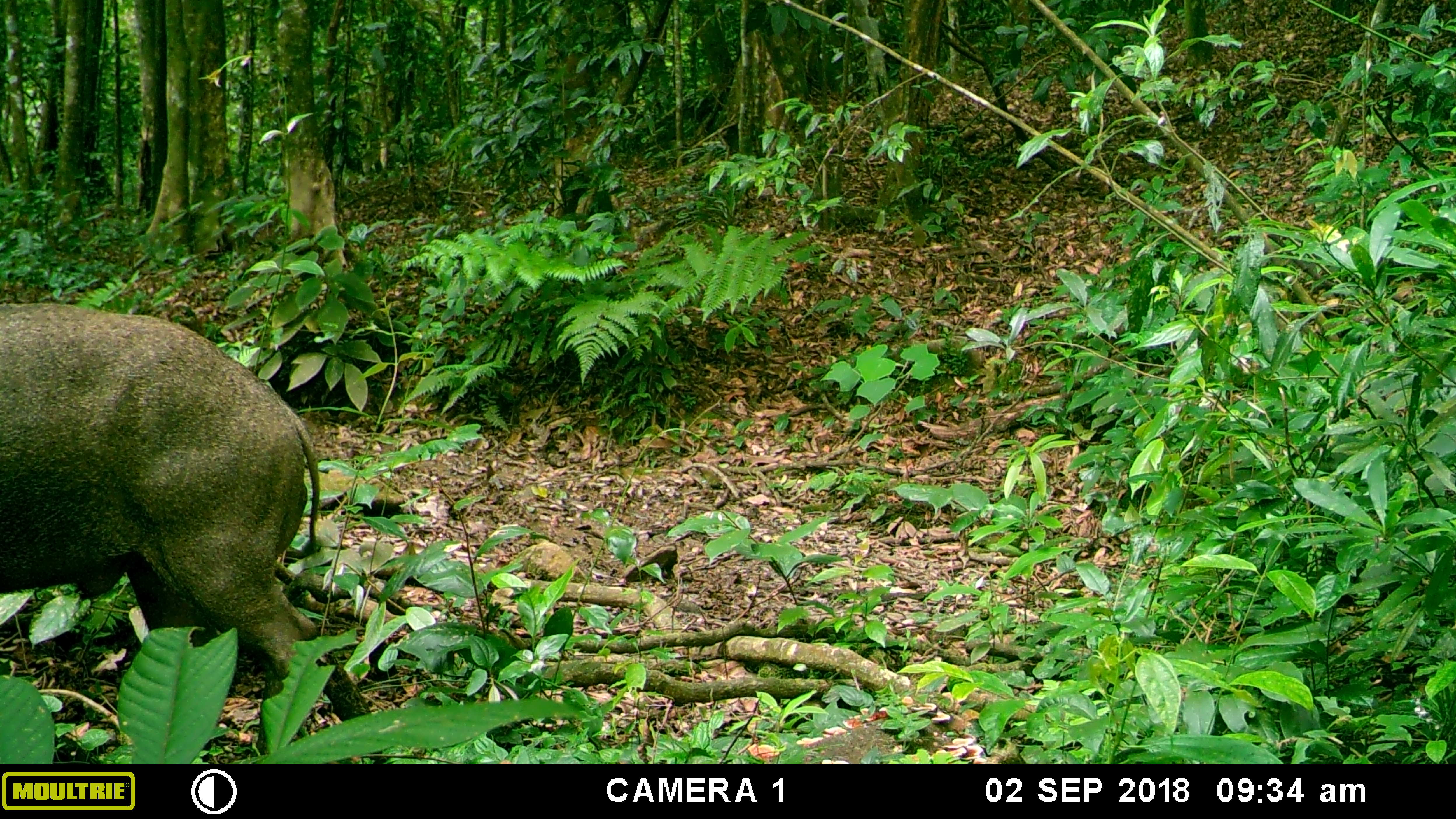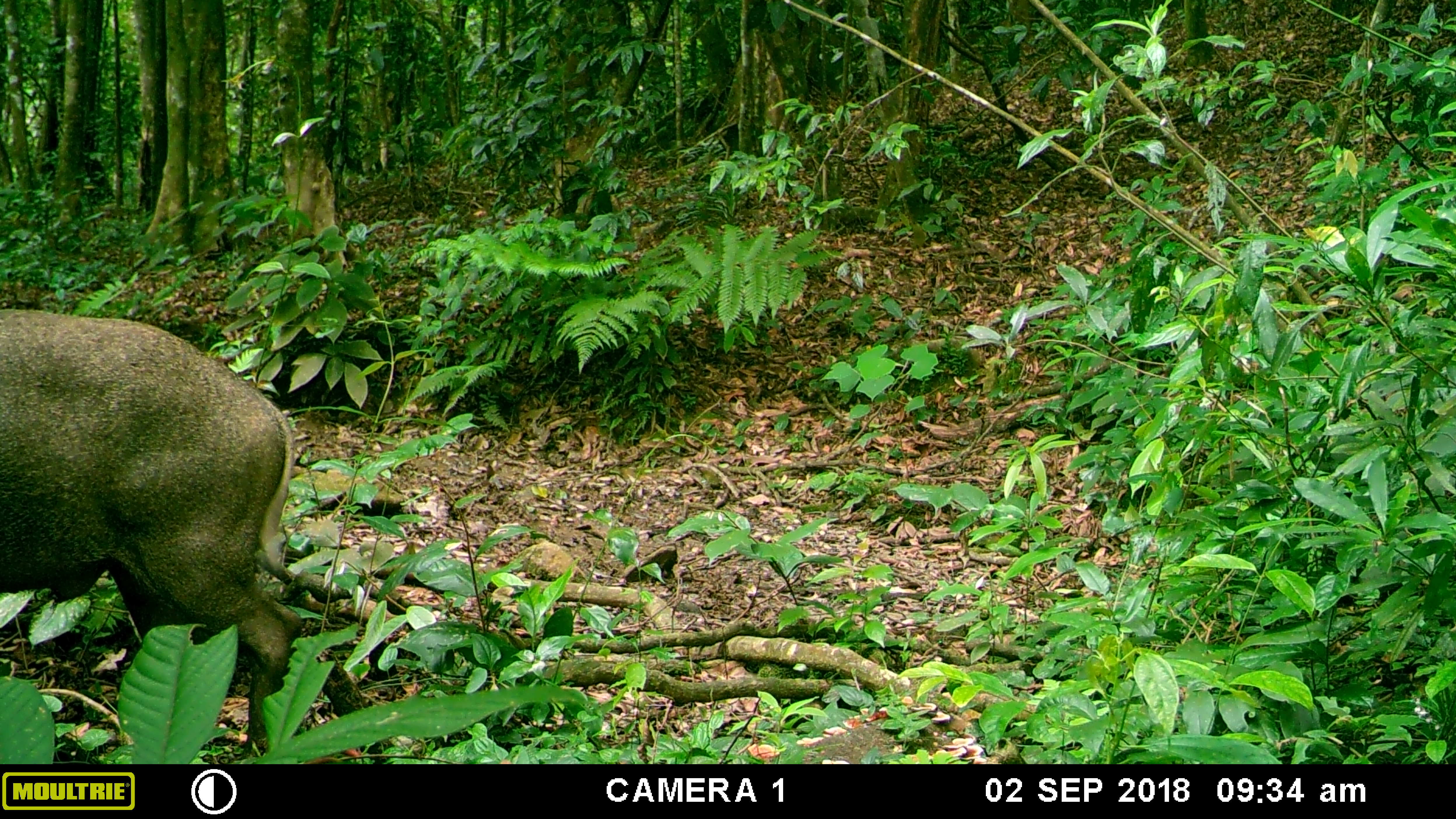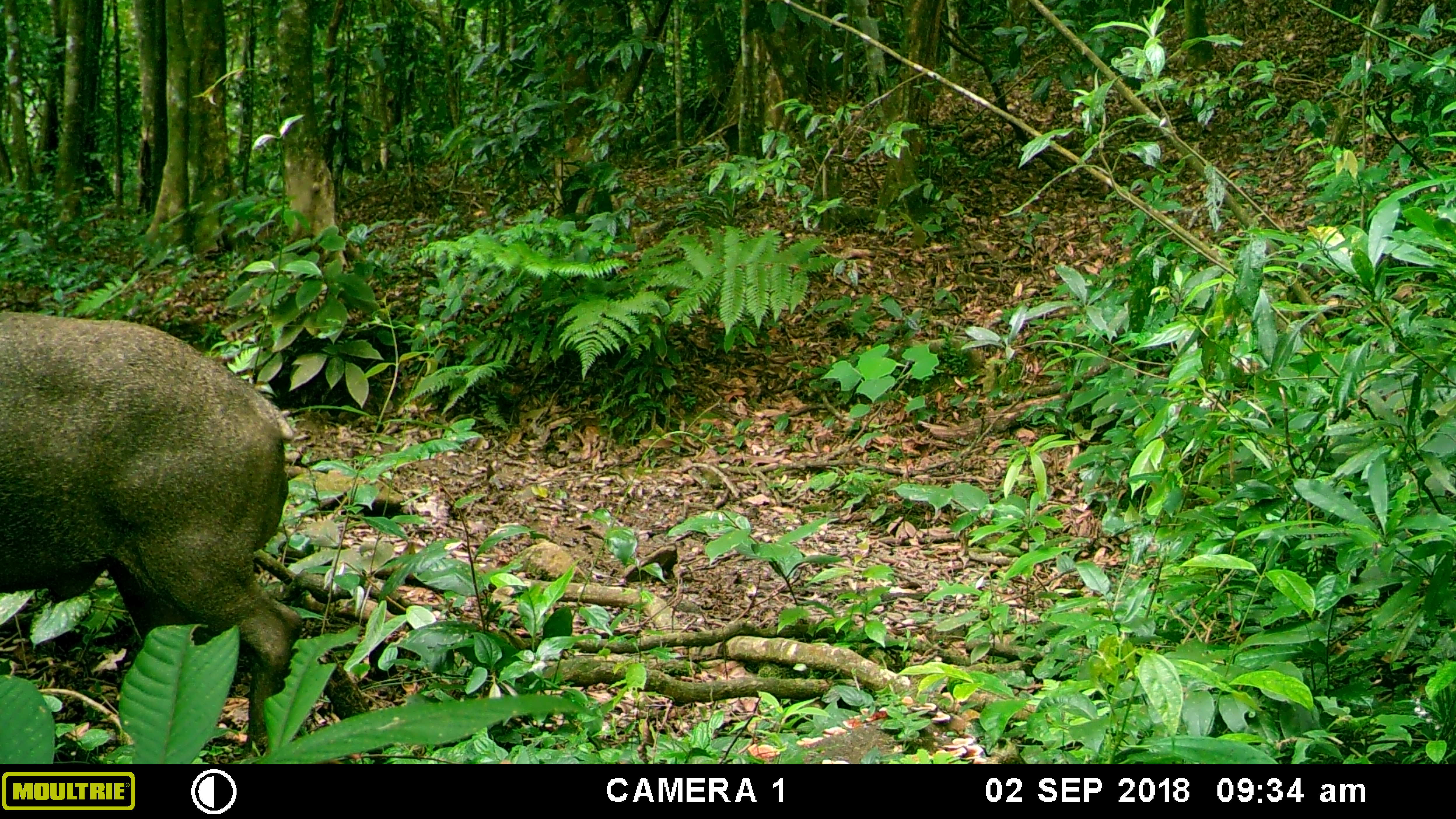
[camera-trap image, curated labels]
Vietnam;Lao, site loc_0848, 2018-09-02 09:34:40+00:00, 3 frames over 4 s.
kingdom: Animalia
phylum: Chordata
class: Mammalia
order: Artiodactyla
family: Suidae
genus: Sus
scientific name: Sus scrofa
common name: eurasian wild pig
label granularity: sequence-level